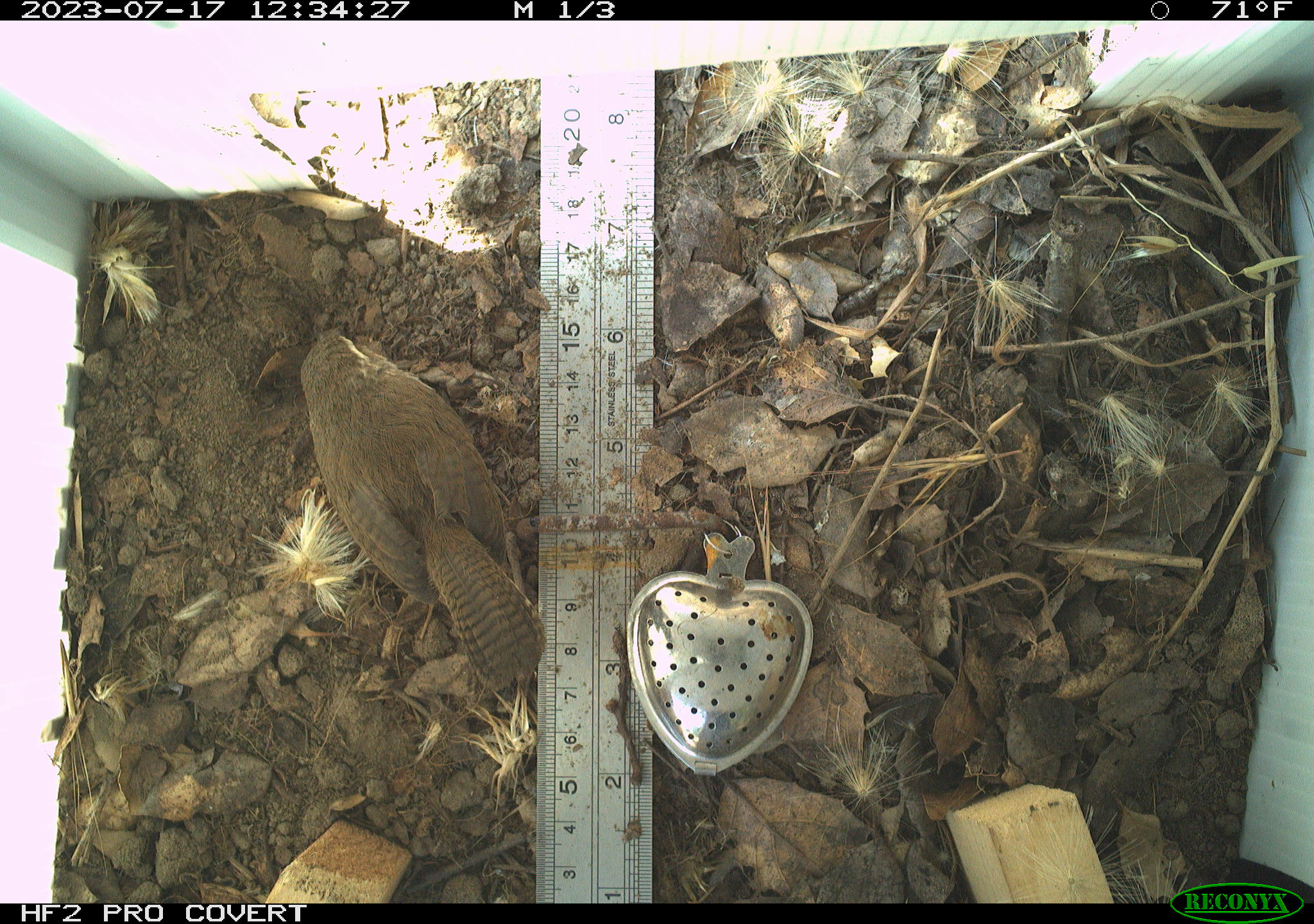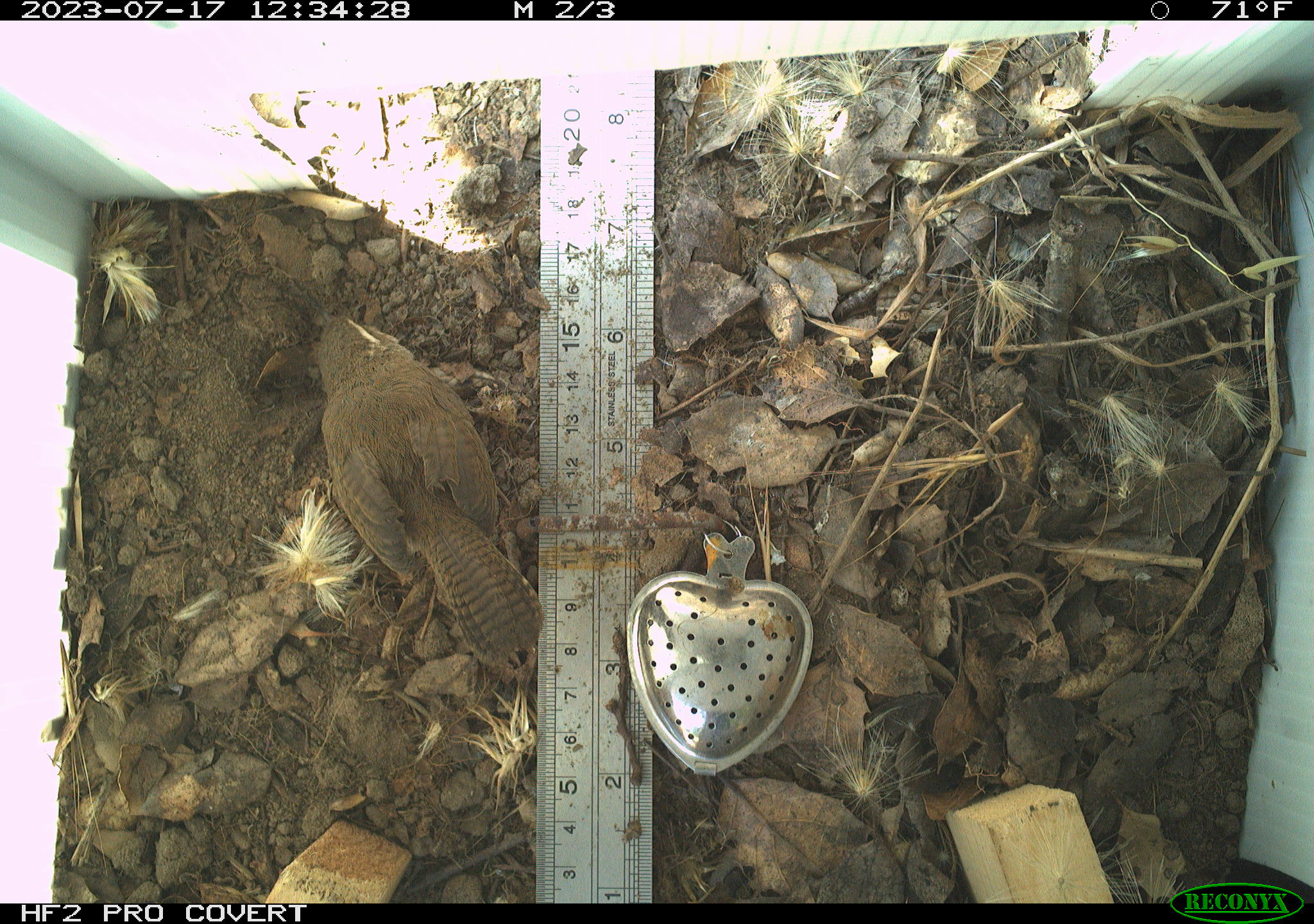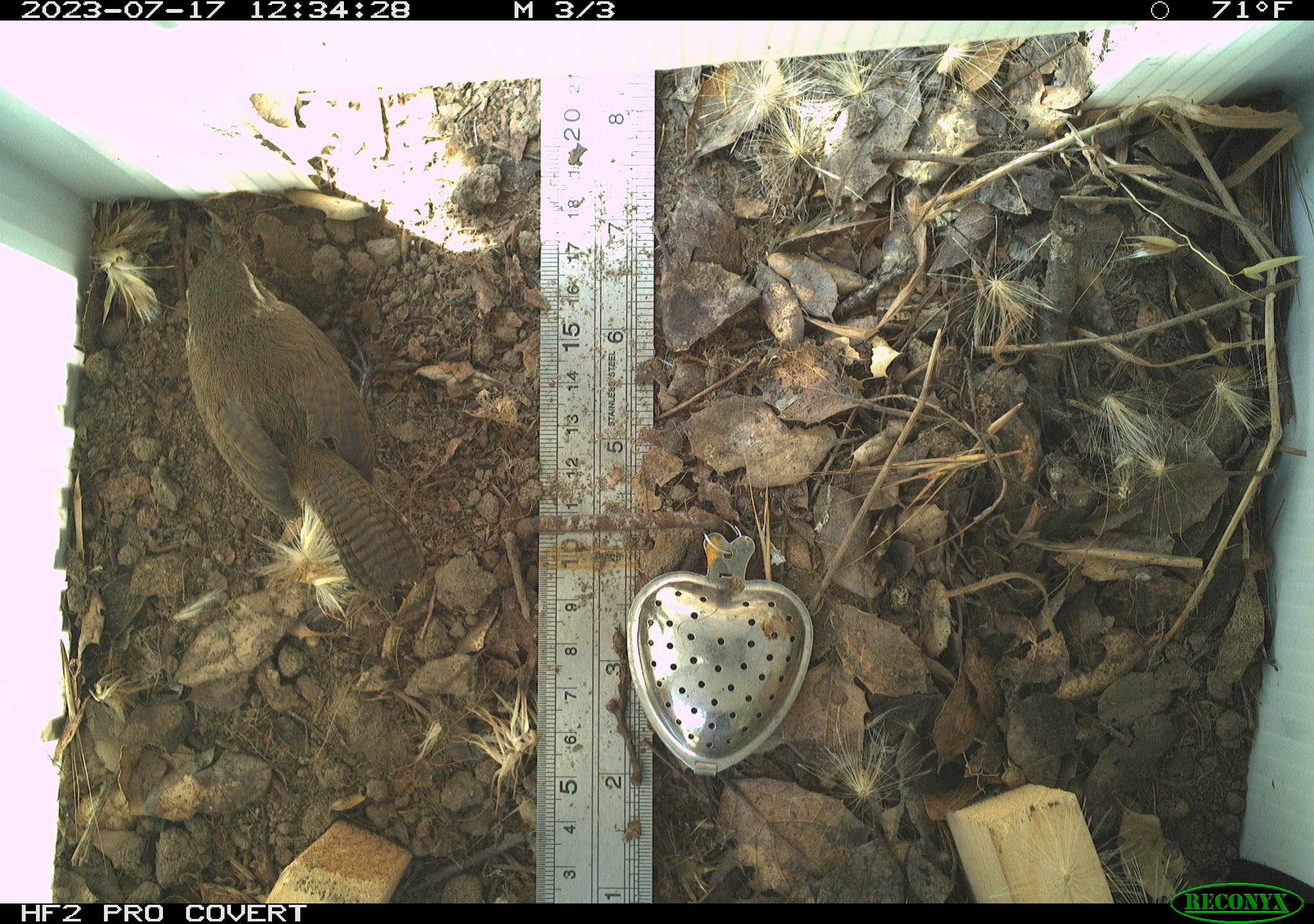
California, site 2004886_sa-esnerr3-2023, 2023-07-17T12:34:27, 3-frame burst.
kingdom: Animalia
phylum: Chordata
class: Aves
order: Passeriformes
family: Troglodytidae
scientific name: Troglodytidae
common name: wren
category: troglodytidae family